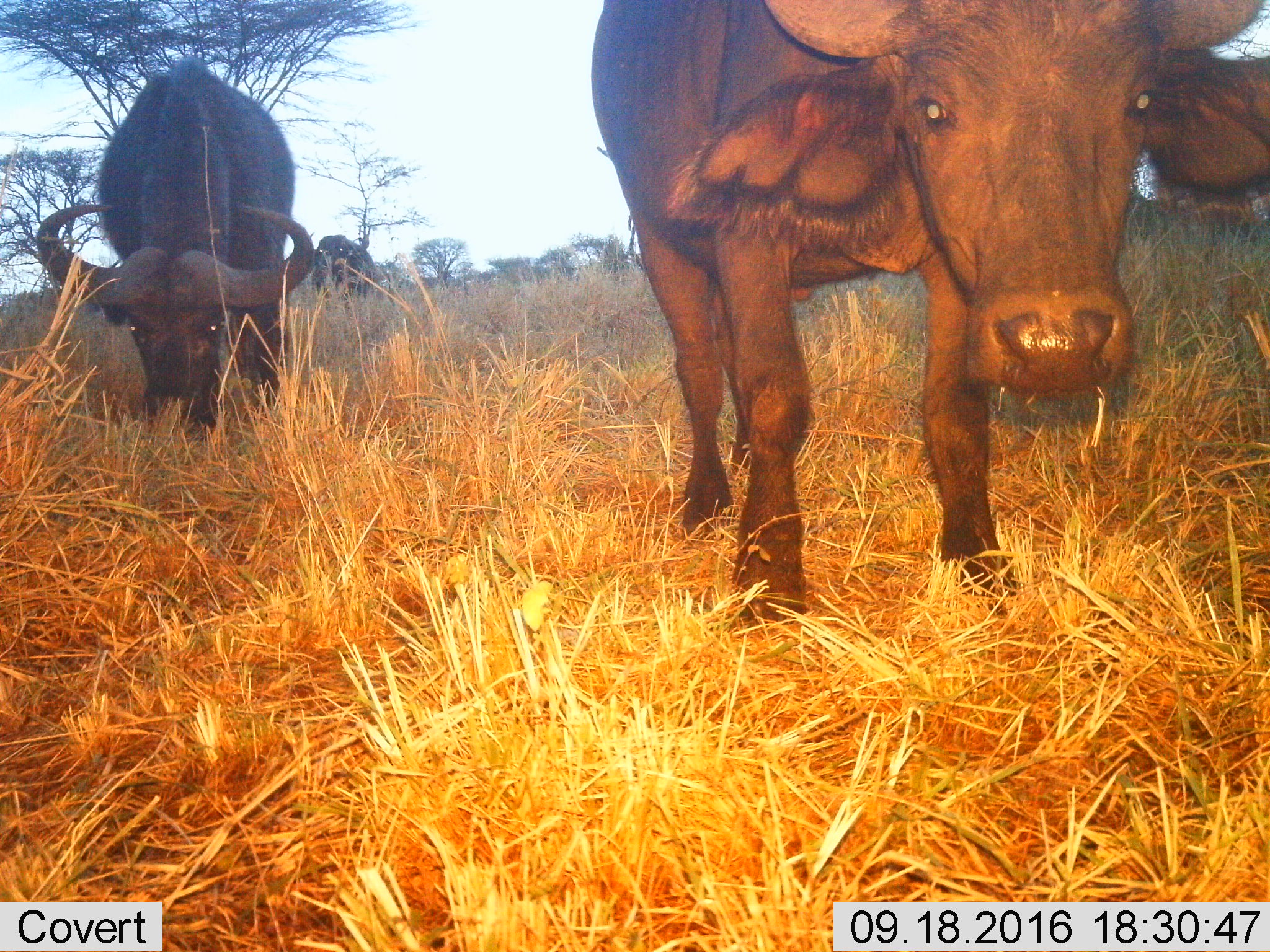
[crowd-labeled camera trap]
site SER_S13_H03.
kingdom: Animalia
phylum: Chordata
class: Mammalia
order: Artiodactyla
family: Bovidae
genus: Syncerus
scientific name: Syncerus caffer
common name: african buffalo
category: buffalo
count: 3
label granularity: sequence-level